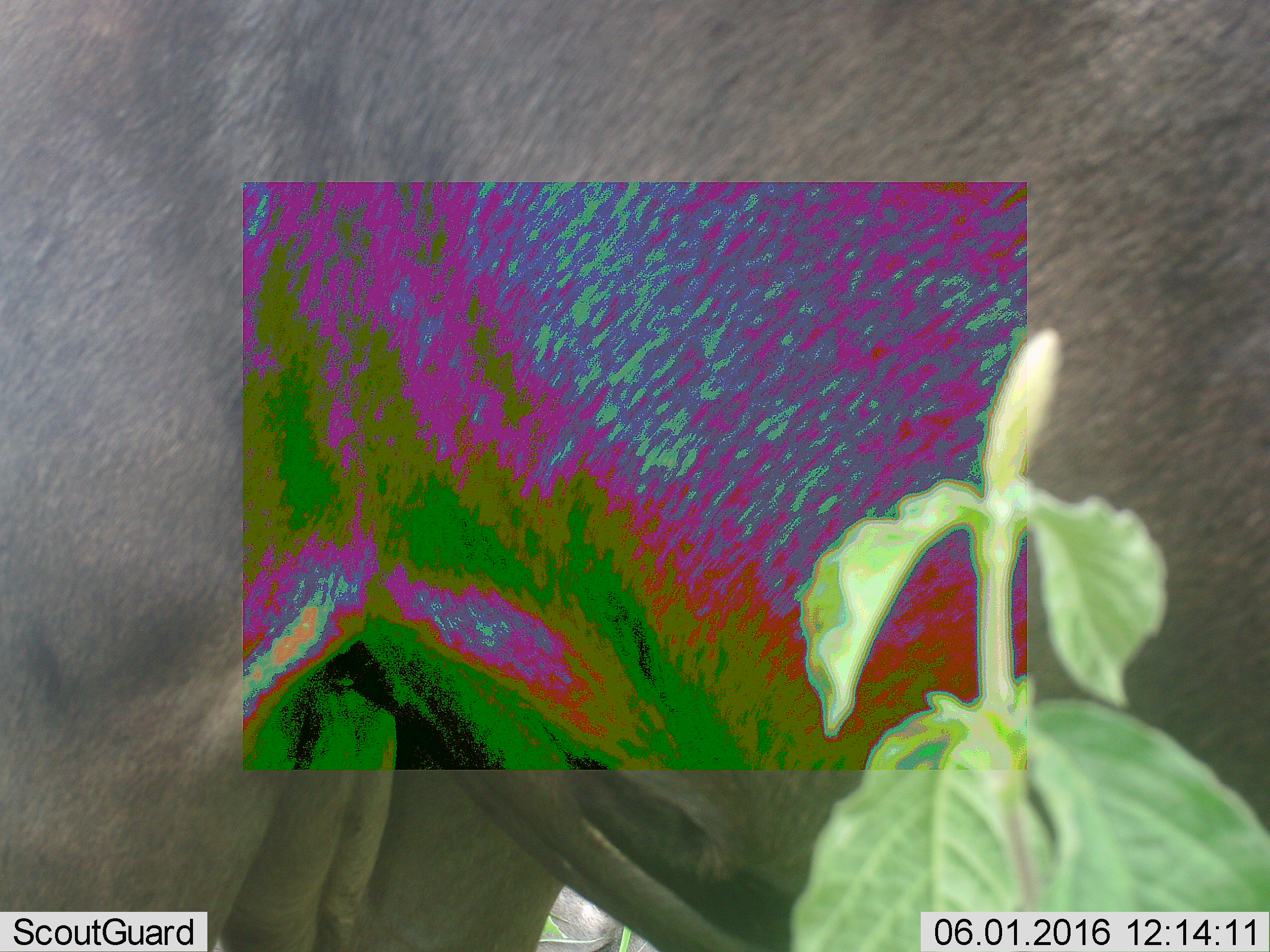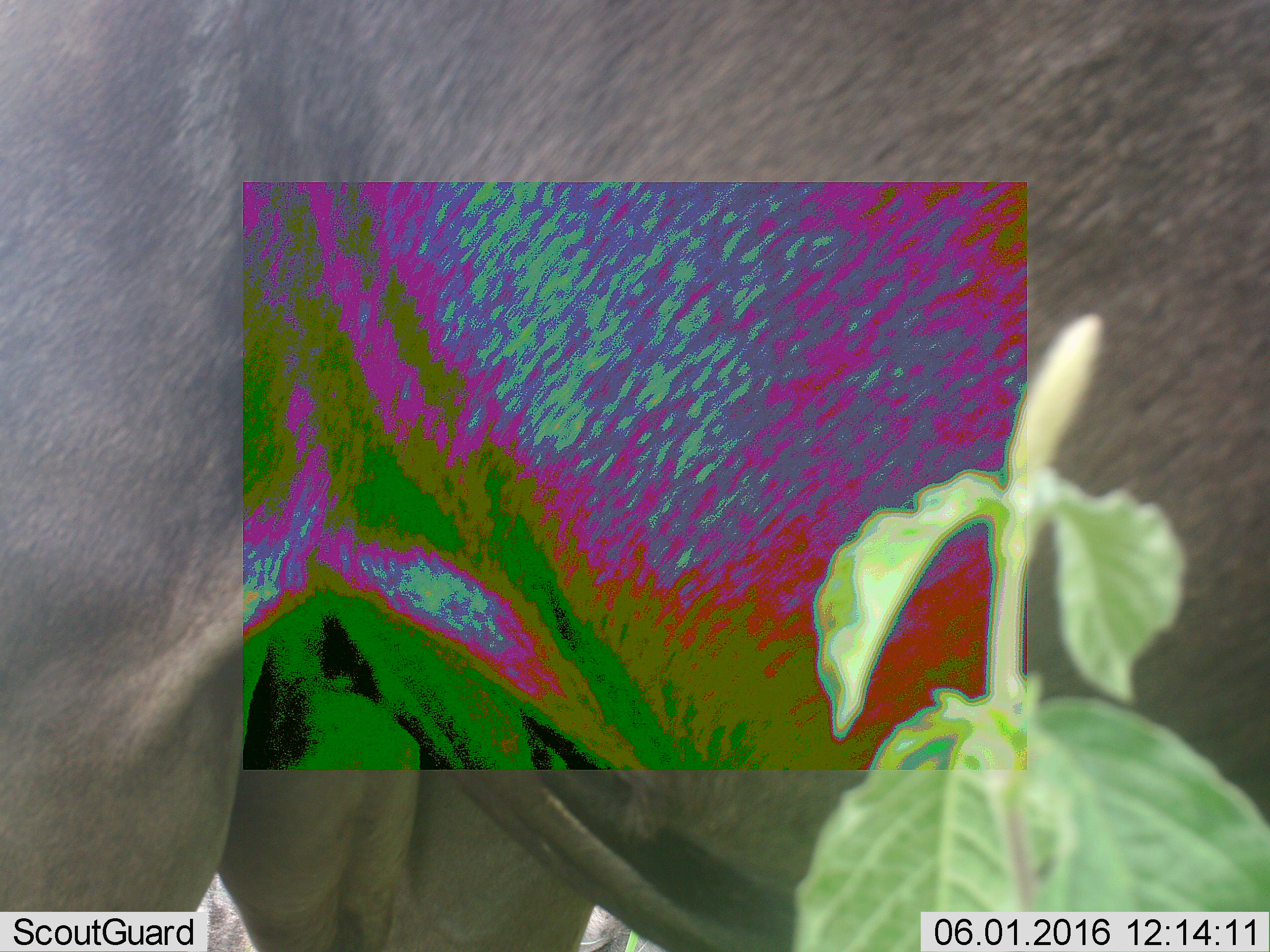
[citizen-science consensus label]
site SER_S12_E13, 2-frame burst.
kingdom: Animalia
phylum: Chordata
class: Mammalia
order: Artiodactyla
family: Bovidae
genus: Connochaetes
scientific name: Connochaetes taurinus taurinus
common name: blue wildebeest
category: wildebeestblue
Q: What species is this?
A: Wildebeestblue (blue wildebeest) (Connochaetes taurinus taurinus).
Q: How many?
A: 6.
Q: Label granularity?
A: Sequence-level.